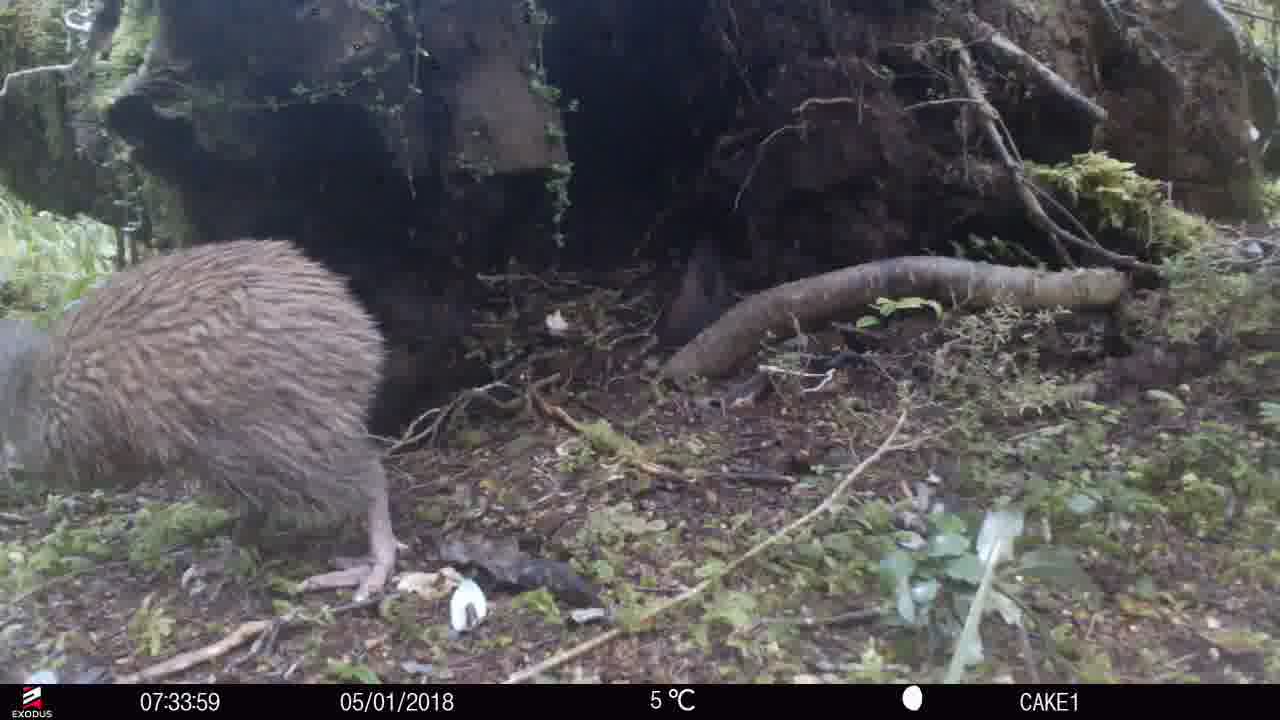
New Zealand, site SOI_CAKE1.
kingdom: Animalia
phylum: Chordata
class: Aves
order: Apterygiformes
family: Apterygidae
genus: Apteryx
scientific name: Apteryx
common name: kiwi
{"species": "kiwi (Apteryx)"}